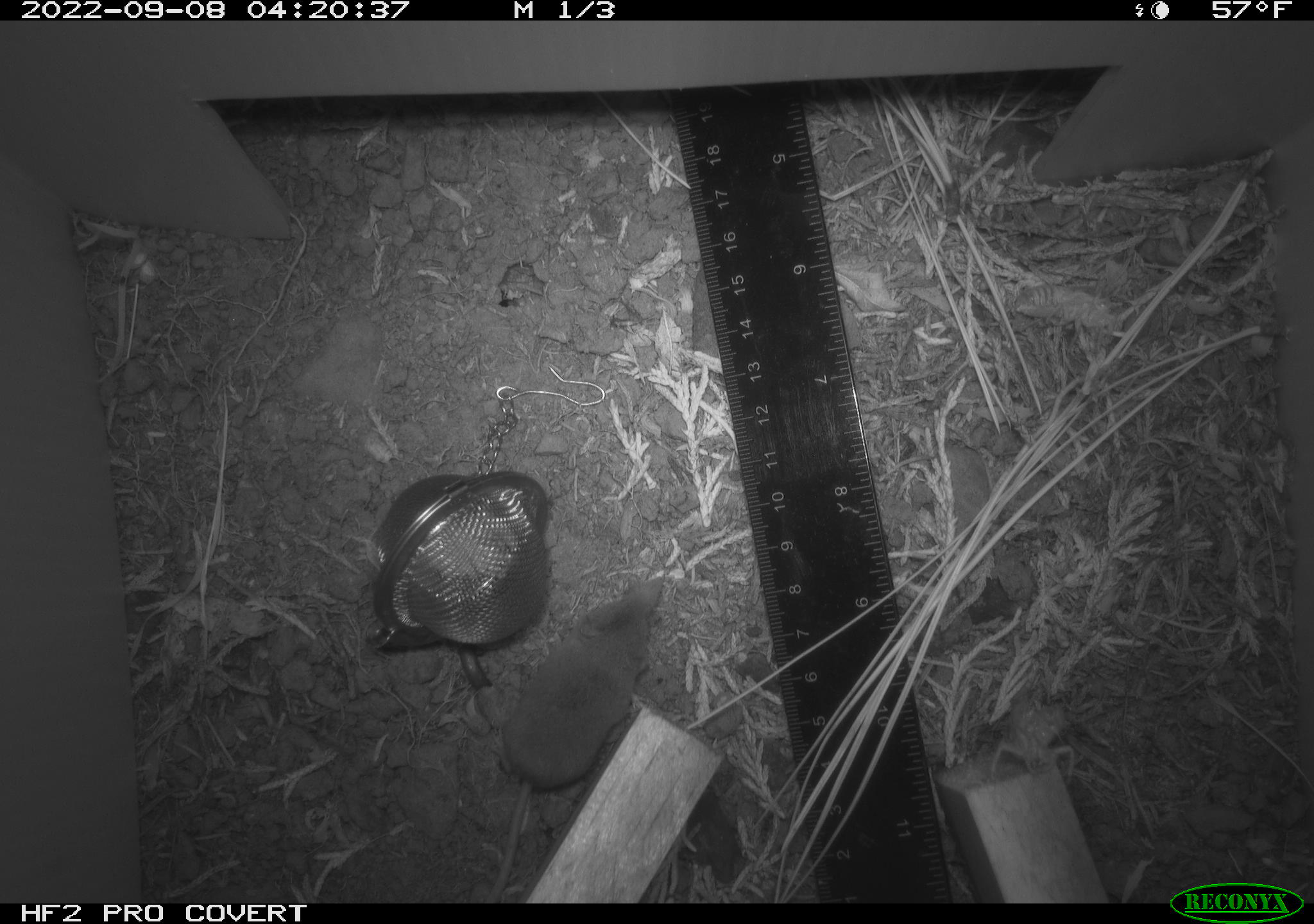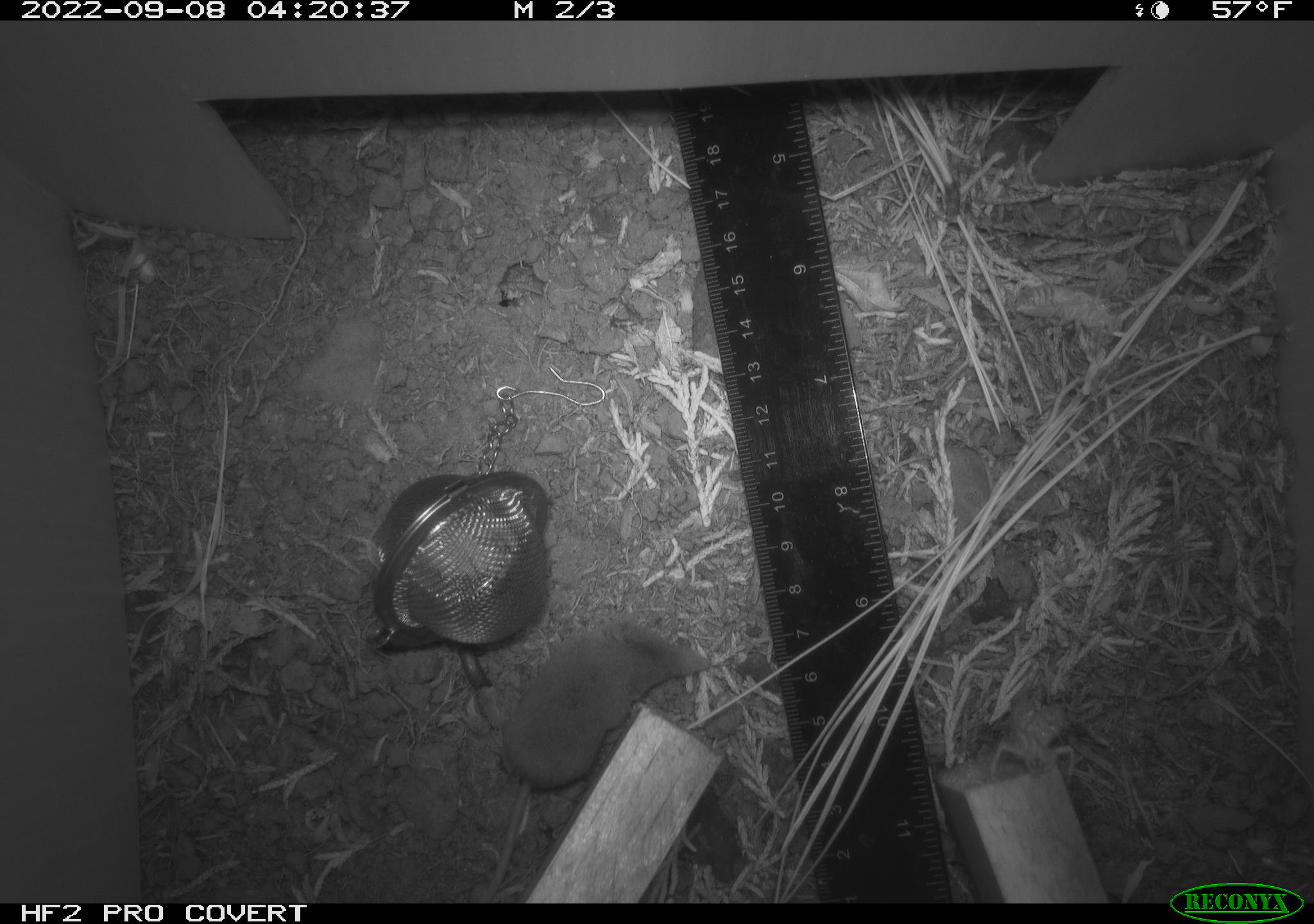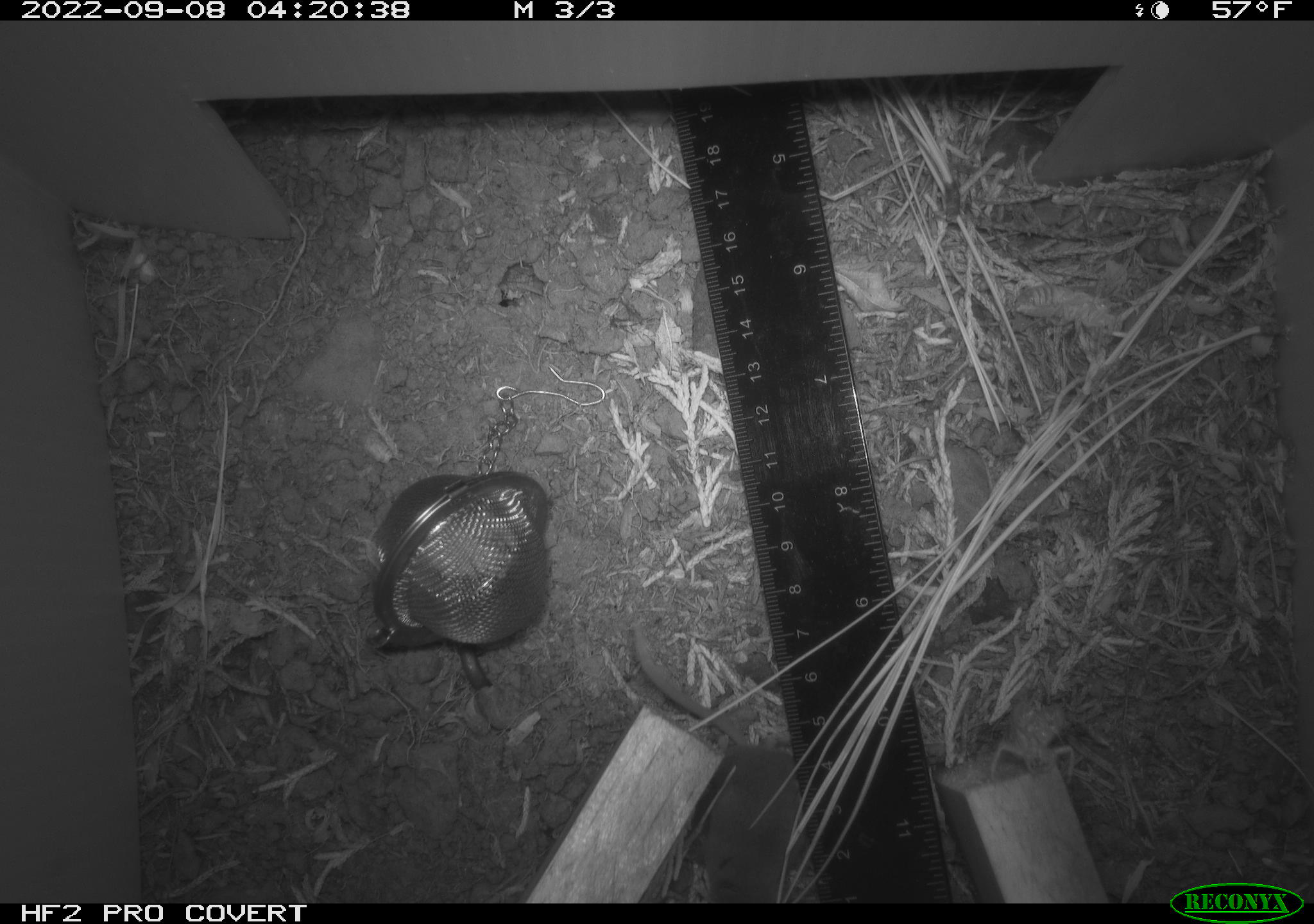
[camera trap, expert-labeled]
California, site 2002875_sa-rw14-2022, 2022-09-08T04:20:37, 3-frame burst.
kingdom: Animalia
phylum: Chordata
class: Mammalia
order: Eulipotyphla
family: Soricidae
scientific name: Soricidae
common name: shrews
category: soricidae family